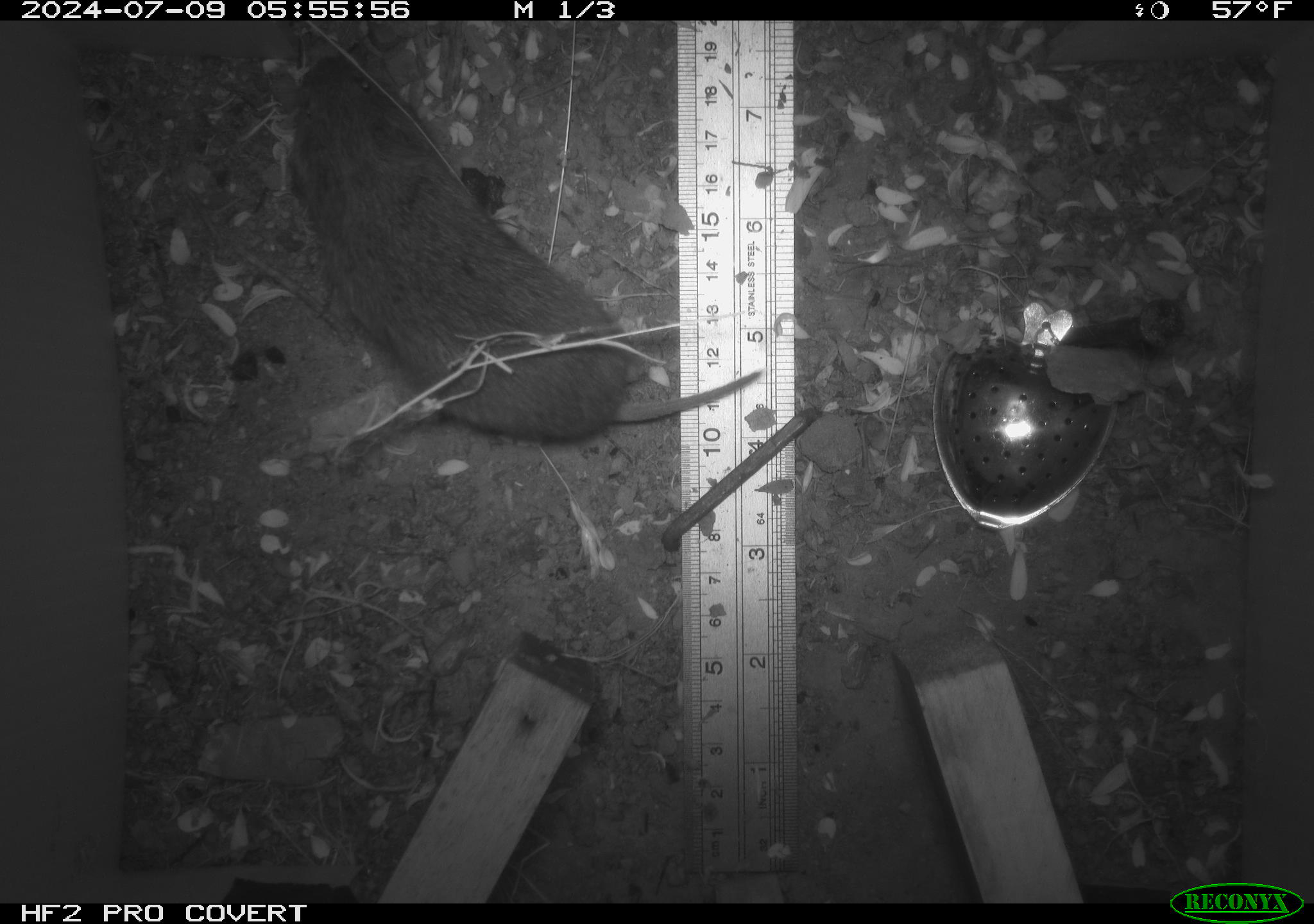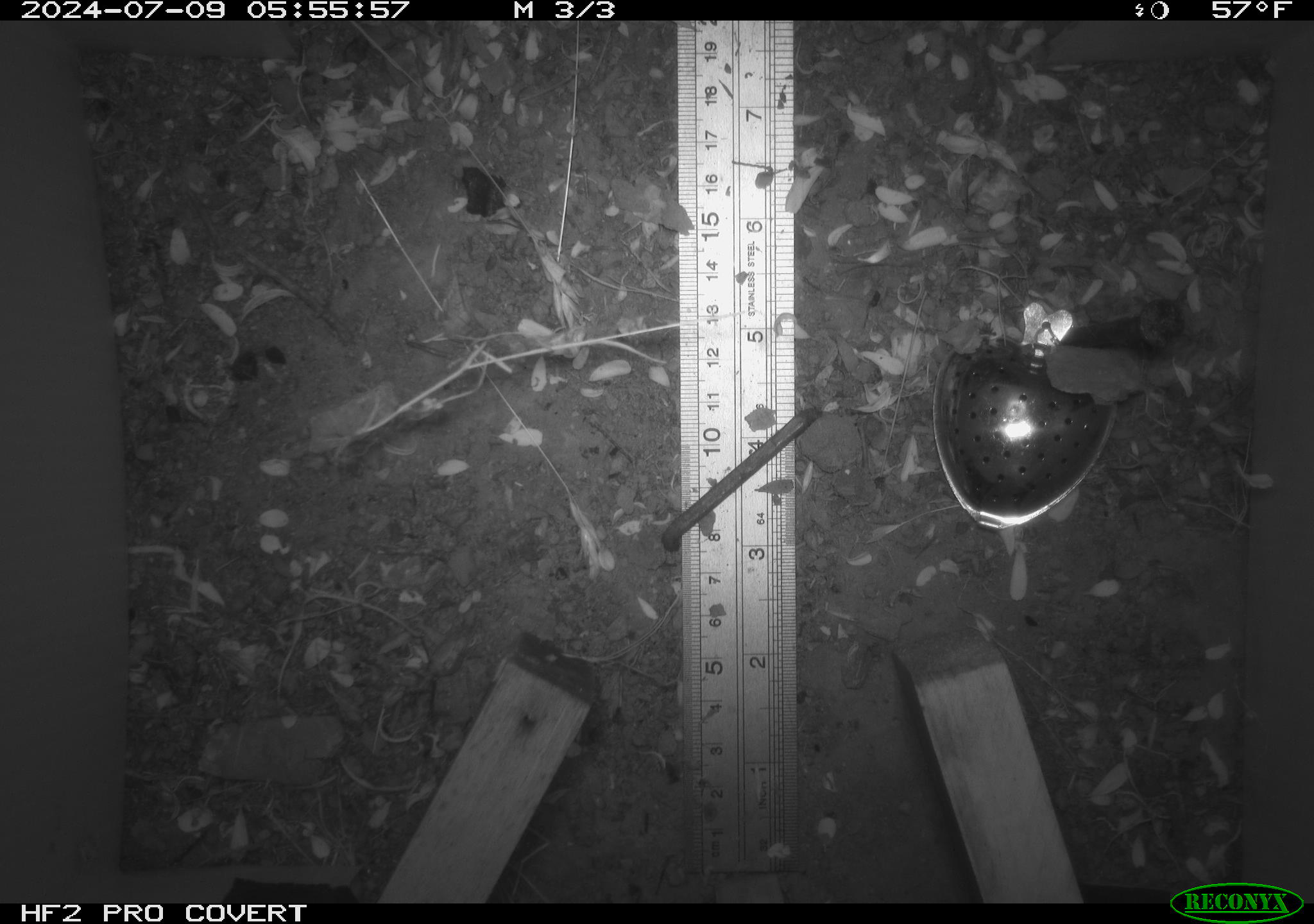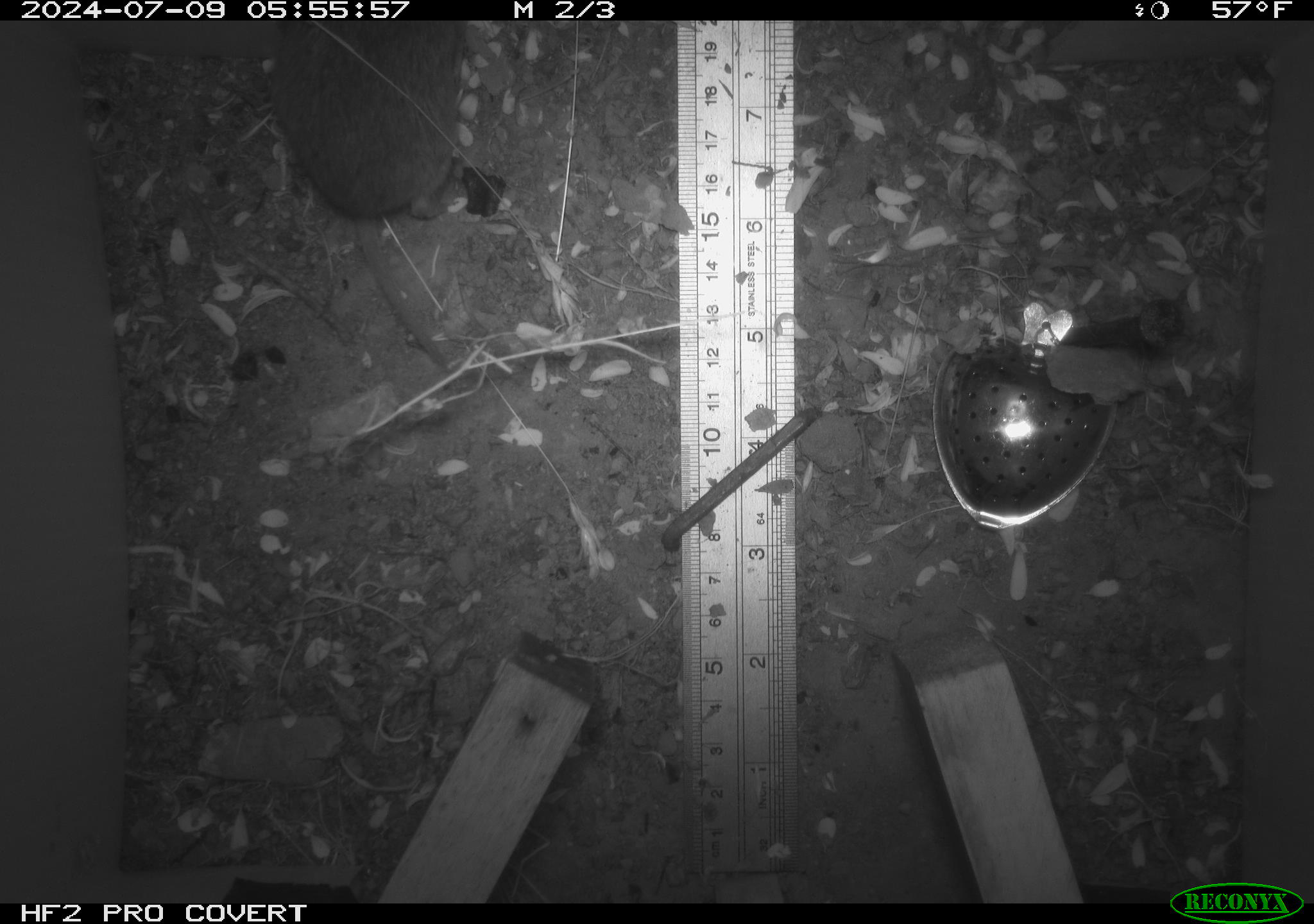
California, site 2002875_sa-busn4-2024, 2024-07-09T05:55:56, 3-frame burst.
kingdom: Animalia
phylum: Chordata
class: Mammalia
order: Rodentia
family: Cricetidae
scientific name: Arvicolinae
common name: voles, lemmings, and muskrats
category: arvicolinae subfamily